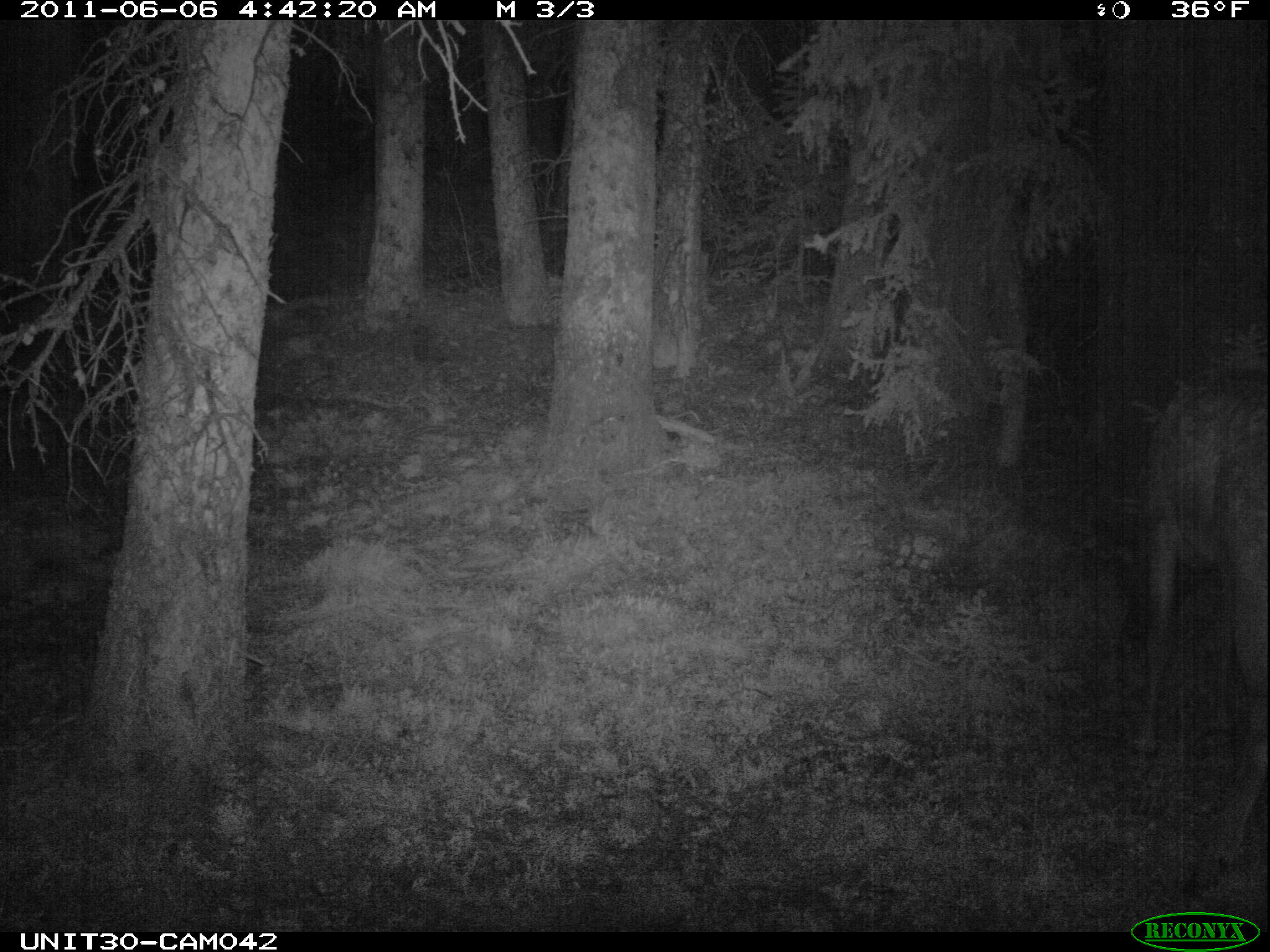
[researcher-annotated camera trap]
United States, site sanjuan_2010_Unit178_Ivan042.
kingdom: Animalia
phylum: Chordata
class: Mammalia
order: Artiodactyla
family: Cervidae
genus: Cervus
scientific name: Cervus elaphus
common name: red deer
Cervus elaphus (red deer).